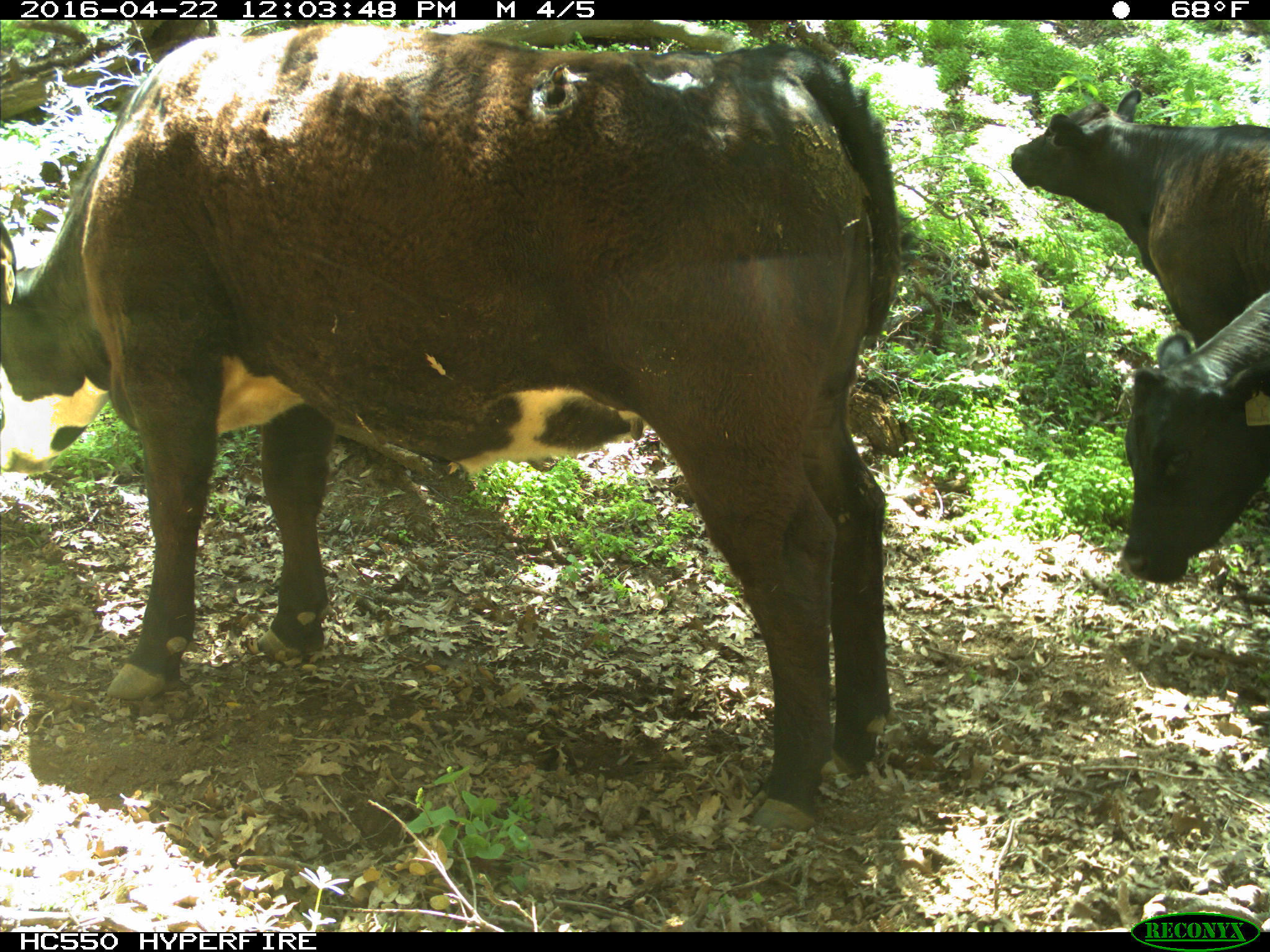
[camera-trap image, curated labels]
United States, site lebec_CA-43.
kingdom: Animalia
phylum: Chordata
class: Mammalia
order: Artiodactyla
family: Bovidae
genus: Bos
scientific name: Bos taurus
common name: domestic cow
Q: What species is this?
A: Bos taurus (domestic cow).